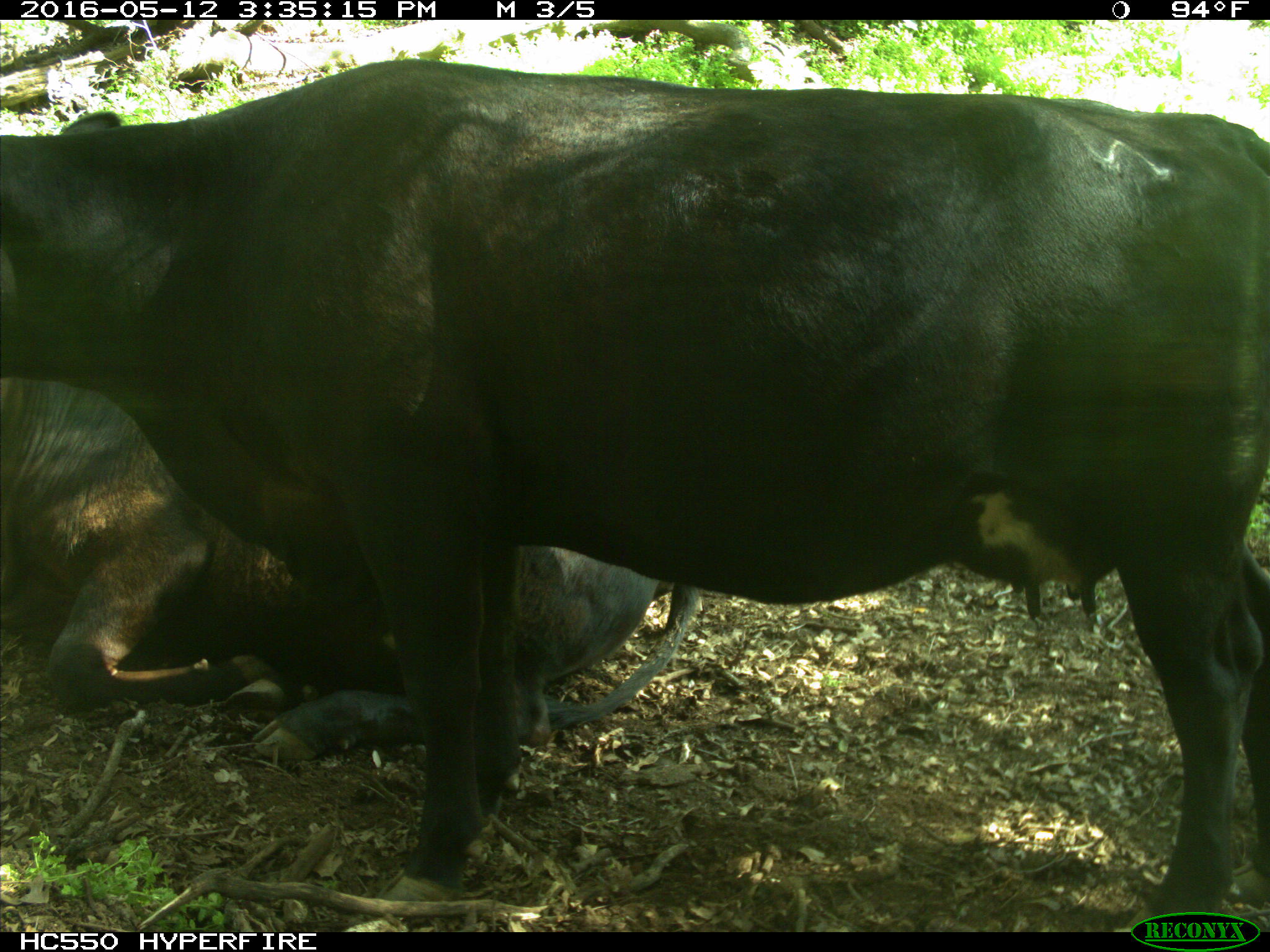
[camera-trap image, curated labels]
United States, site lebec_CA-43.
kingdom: Animalia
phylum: Chordata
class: Mammalia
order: Artiodactyla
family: Bovidae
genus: Bos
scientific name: Bos taurus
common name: domestic cow